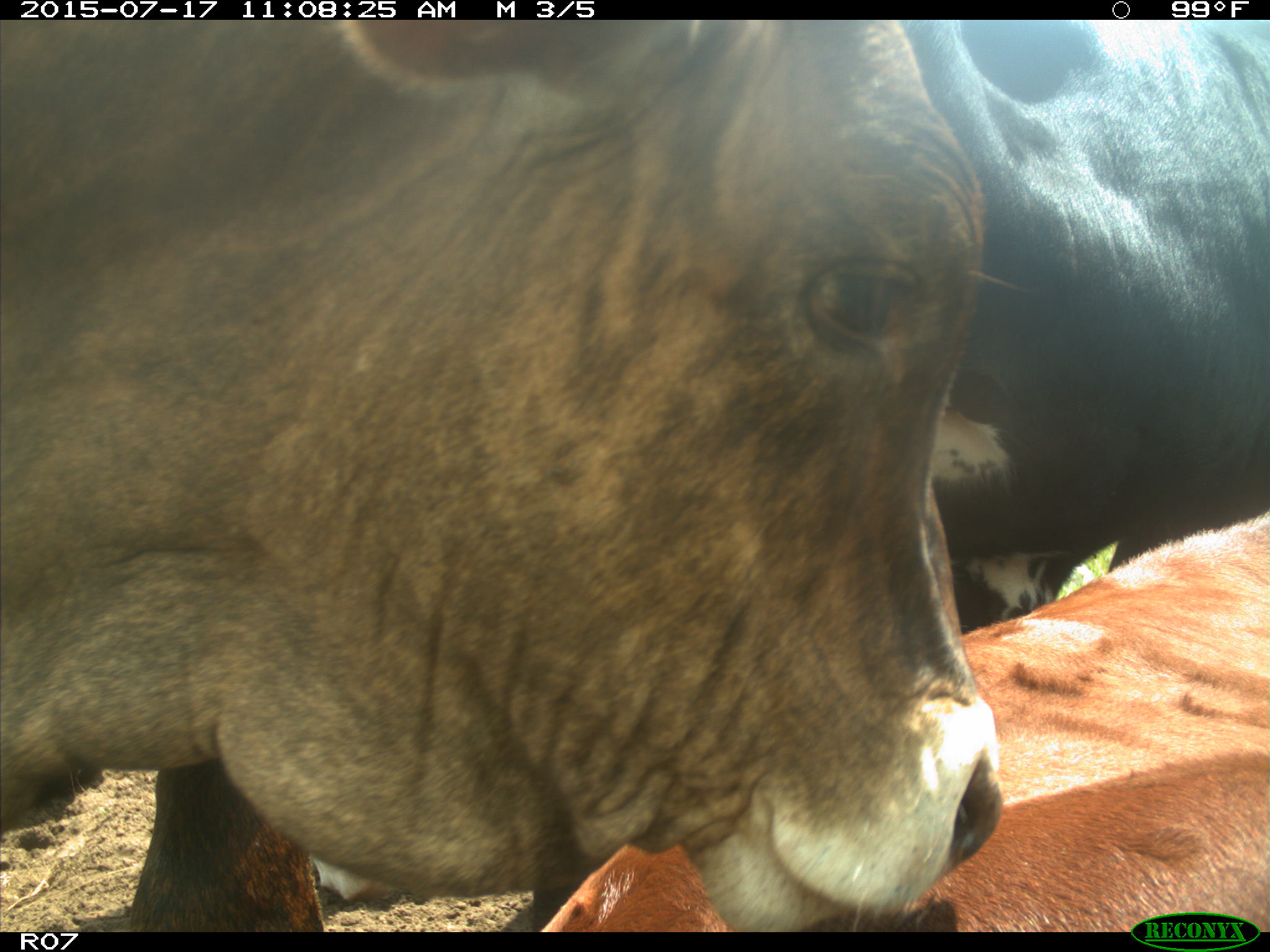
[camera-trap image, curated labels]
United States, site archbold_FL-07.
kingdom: Animalia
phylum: Chordata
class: Mammalia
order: Artiodactyla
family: Bovidae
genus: Bos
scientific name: Bos taurus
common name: domestic cow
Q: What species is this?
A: Bos taurus (domestic cow).